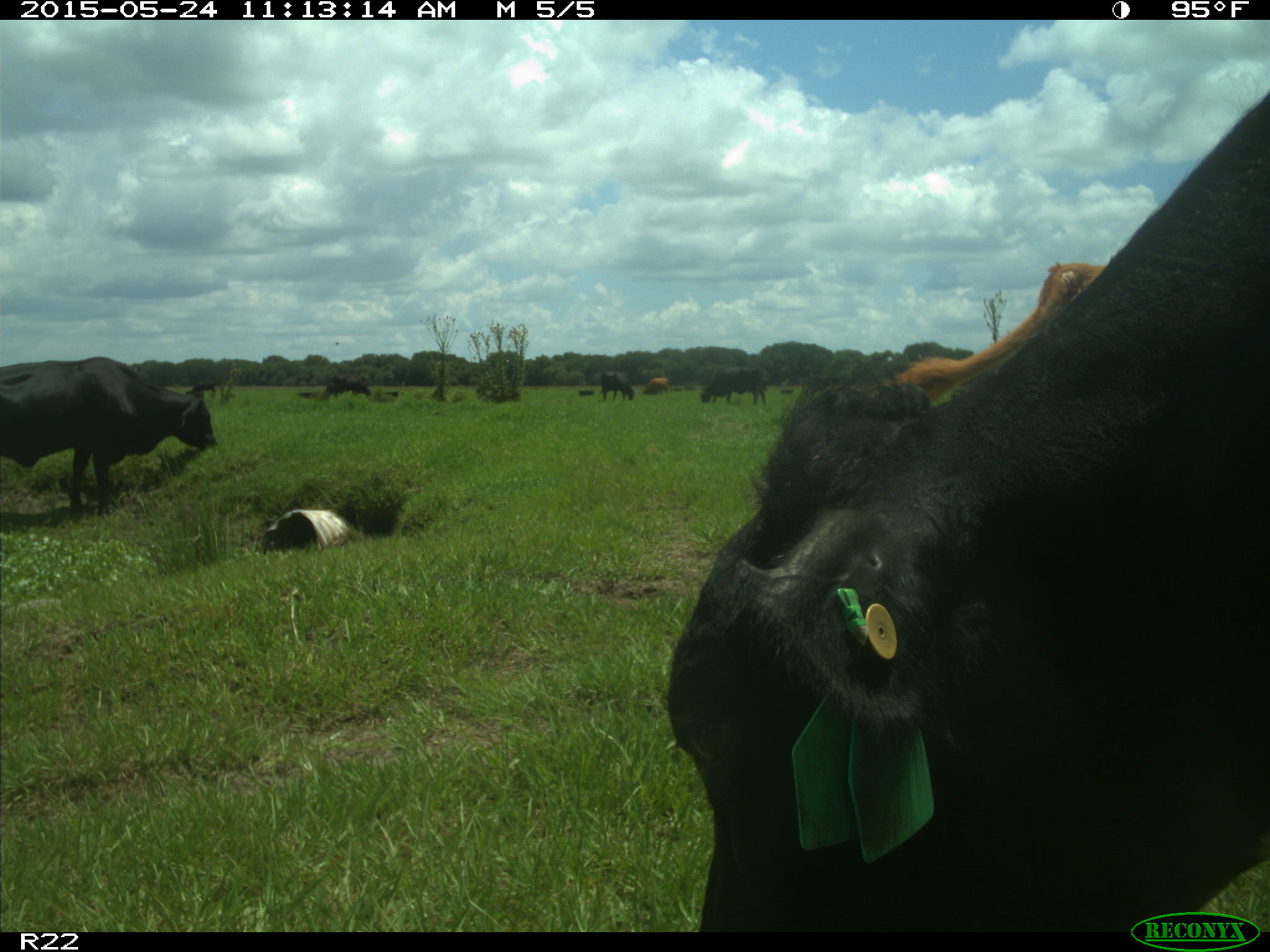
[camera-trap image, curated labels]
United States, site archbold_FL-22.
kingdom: Animalia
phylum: Chordata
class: Mammalia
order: Artiodactyla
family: Bovidae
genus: Bos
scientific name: Bos taurus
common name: domestic cow